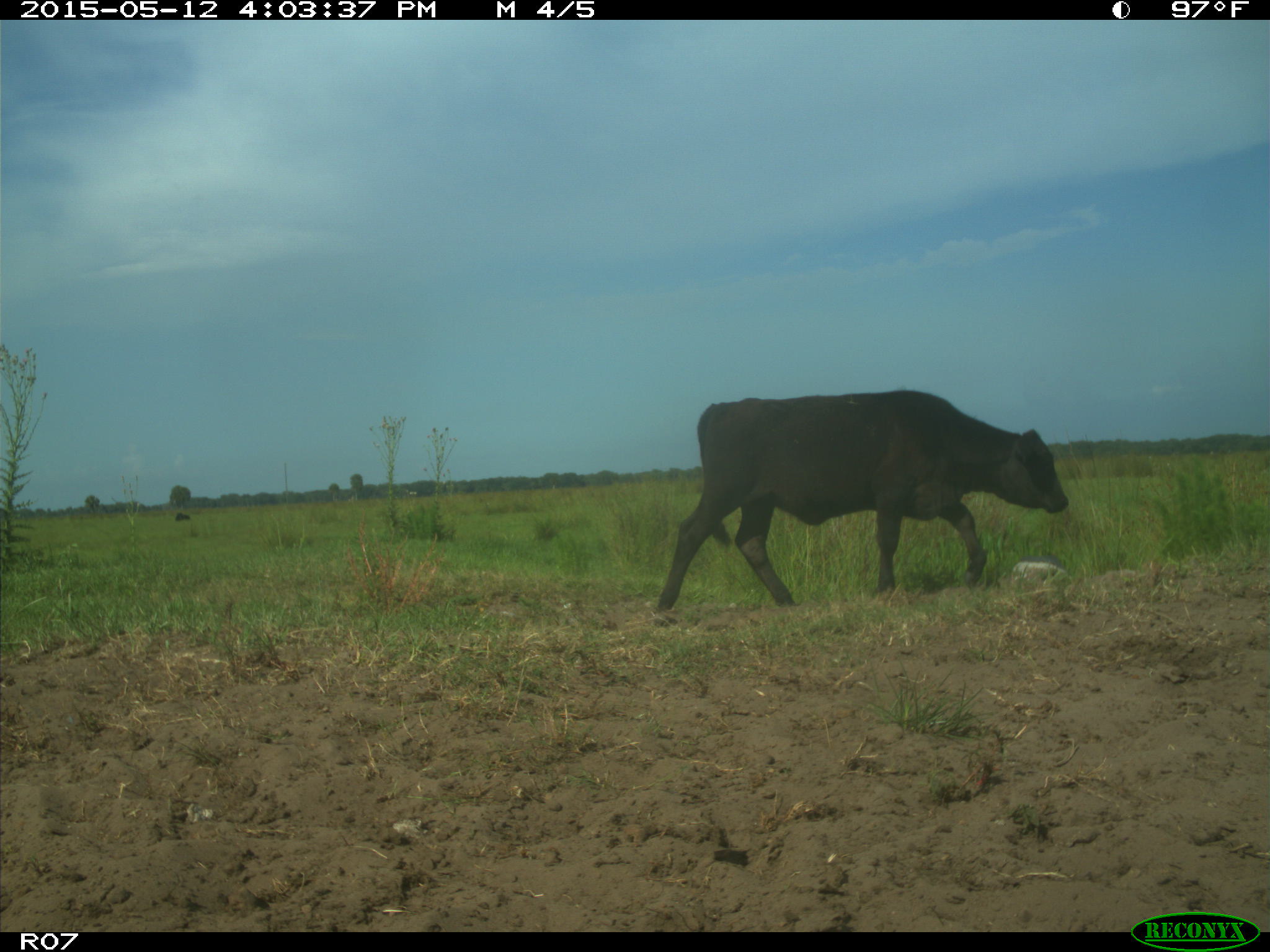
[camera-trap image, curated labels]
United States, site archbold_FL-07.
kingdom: Animalia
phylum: Chordata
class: Mammalia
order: Artiodactyla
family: Bovidae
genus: Bos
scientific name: Bos taurus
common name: domestic cow